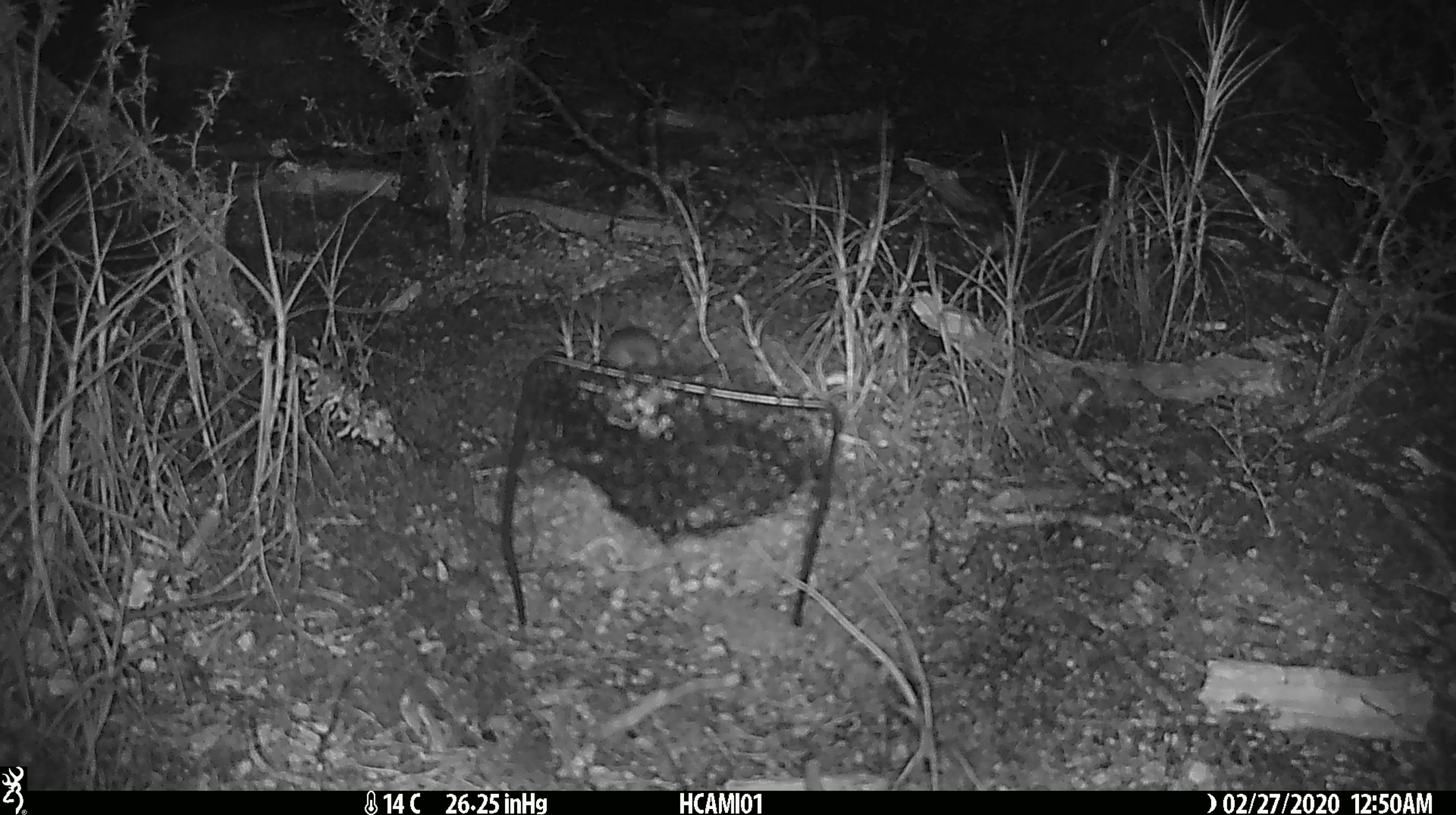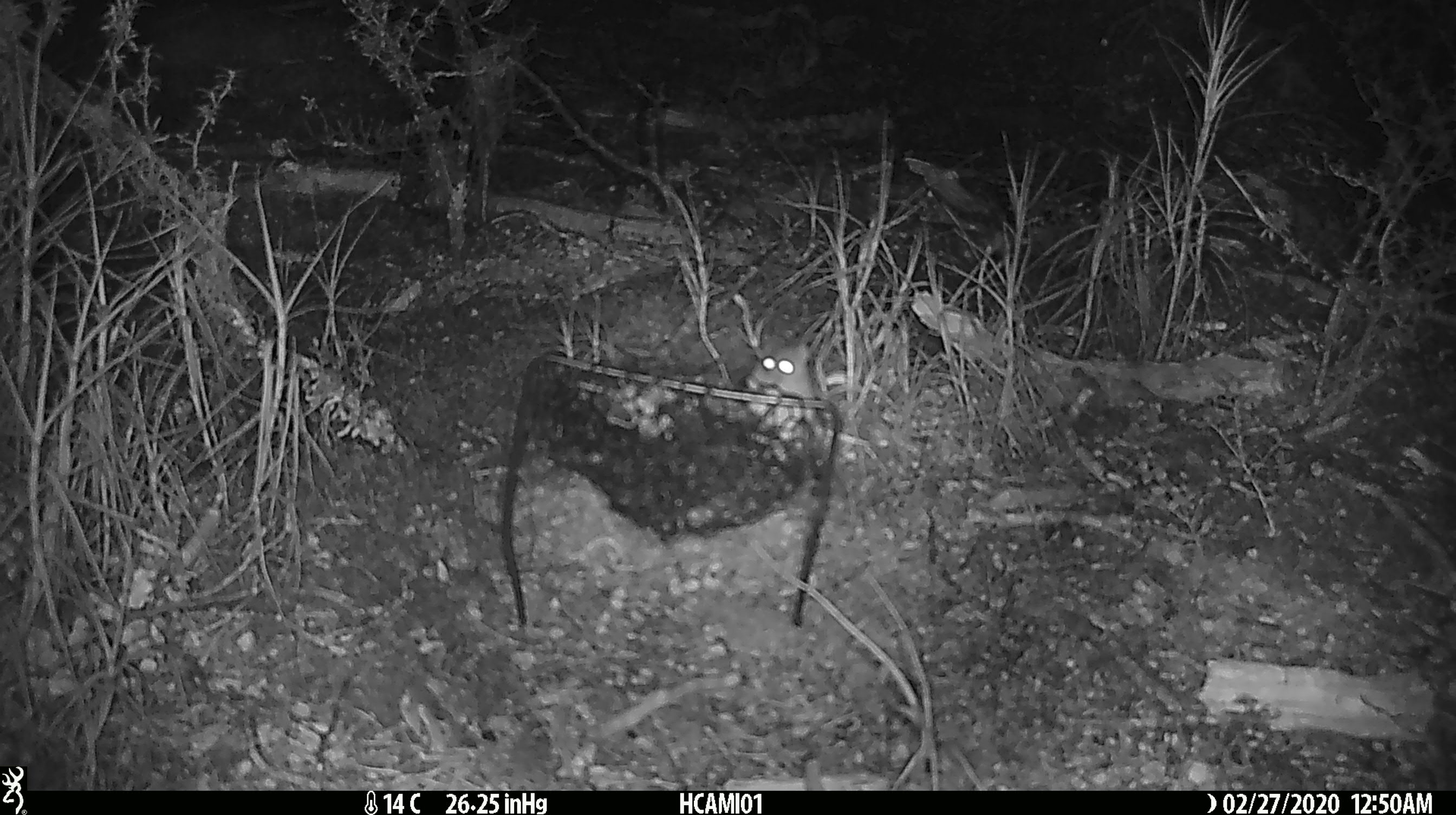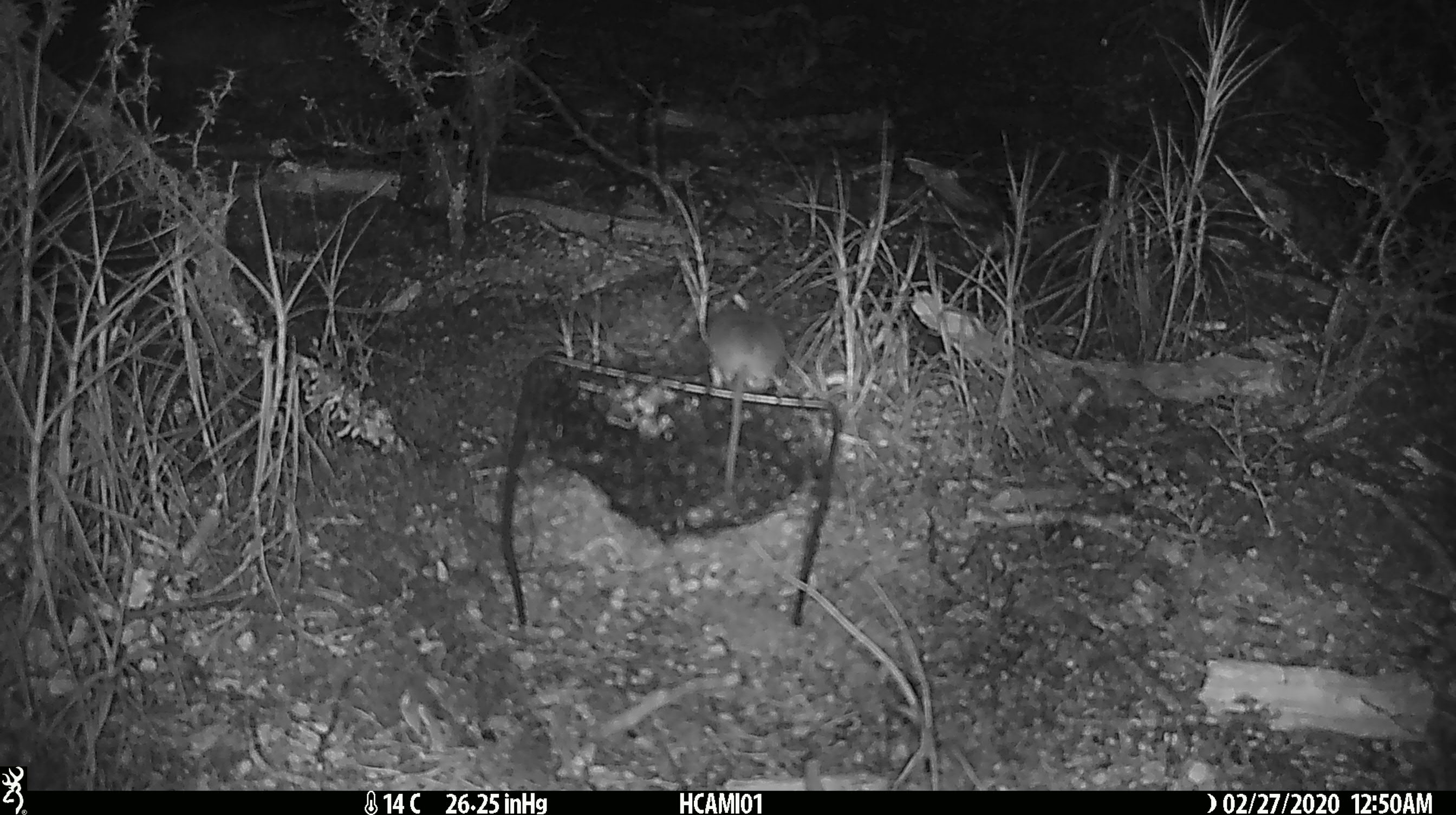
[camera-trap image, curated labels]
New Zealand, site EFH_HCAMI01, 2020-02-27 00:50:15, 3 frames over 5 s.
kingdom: Animalia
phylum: Chordata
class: Mammalia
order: Rodentia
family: Muridae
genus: Mus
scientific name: Mus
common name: mouse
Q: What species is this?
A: Mouse (Mus).